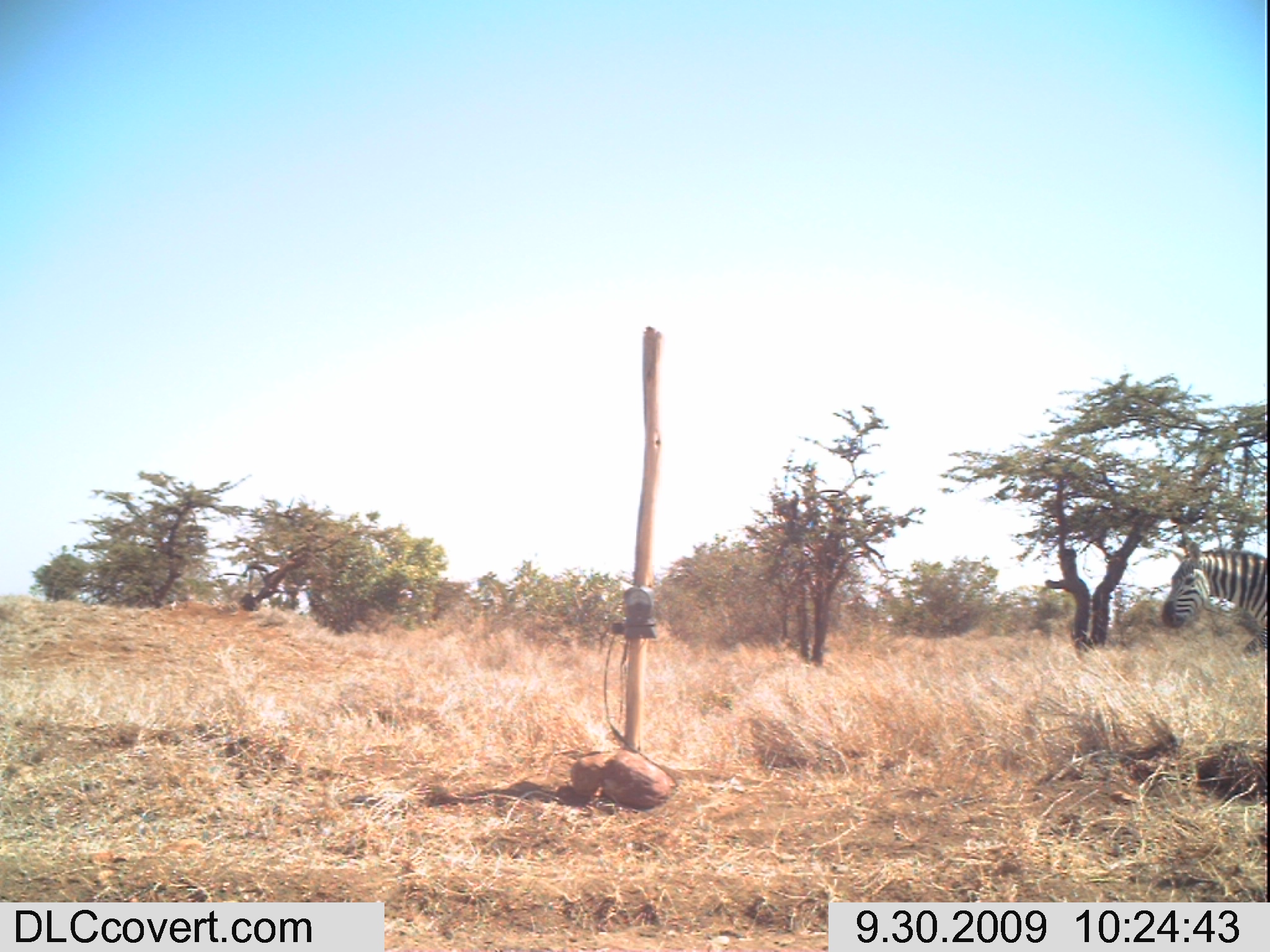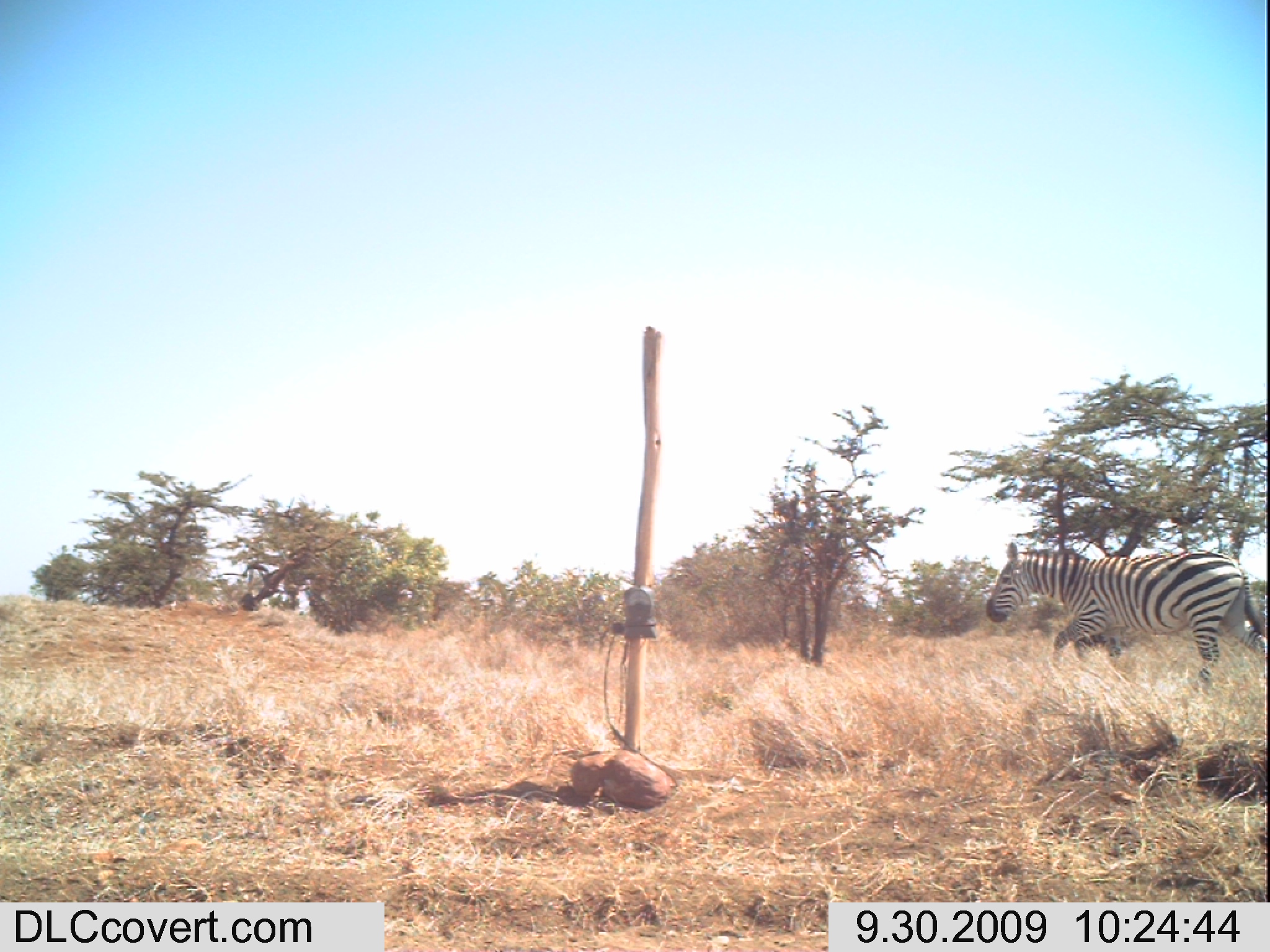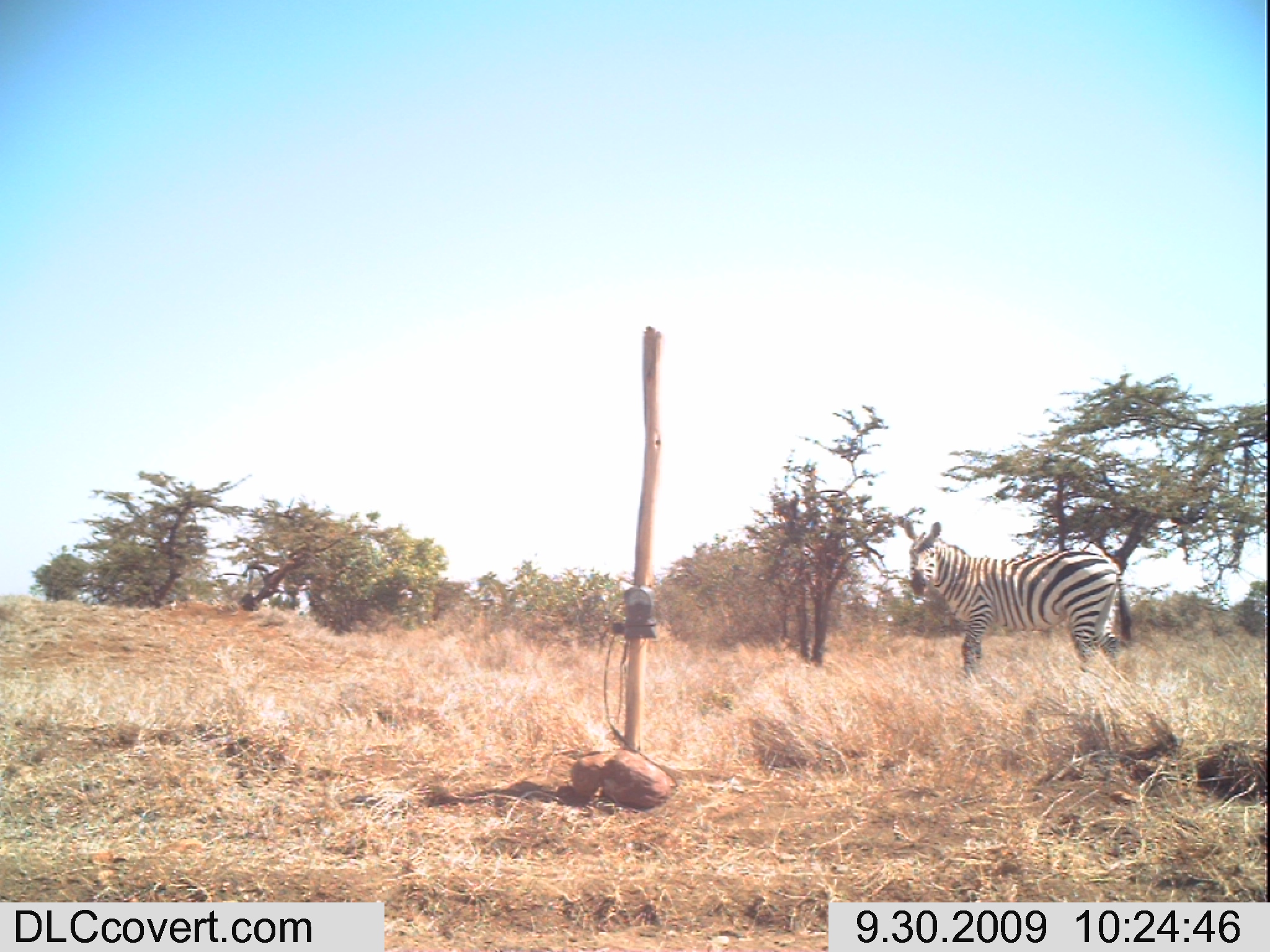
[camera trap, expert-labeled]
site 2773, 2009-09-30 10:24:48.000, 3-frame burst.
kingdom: Animalia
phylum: Chordata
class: Mammalia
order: Perissodactyla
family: Equidae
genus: Equus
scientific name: Equus quagga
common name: plains zebra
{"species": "Equus quagga (plains zebra)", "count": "1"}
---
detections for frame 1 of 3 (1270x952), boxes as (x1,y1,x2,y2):
equus quagga: (1157,528,1270,661)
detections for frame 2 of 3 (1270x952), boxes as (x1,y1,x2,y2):
equus quagga: (984,540,1267,682)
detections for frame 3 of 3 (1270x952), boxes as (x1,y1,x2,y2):
equus quagga: (901,517,1133,678)